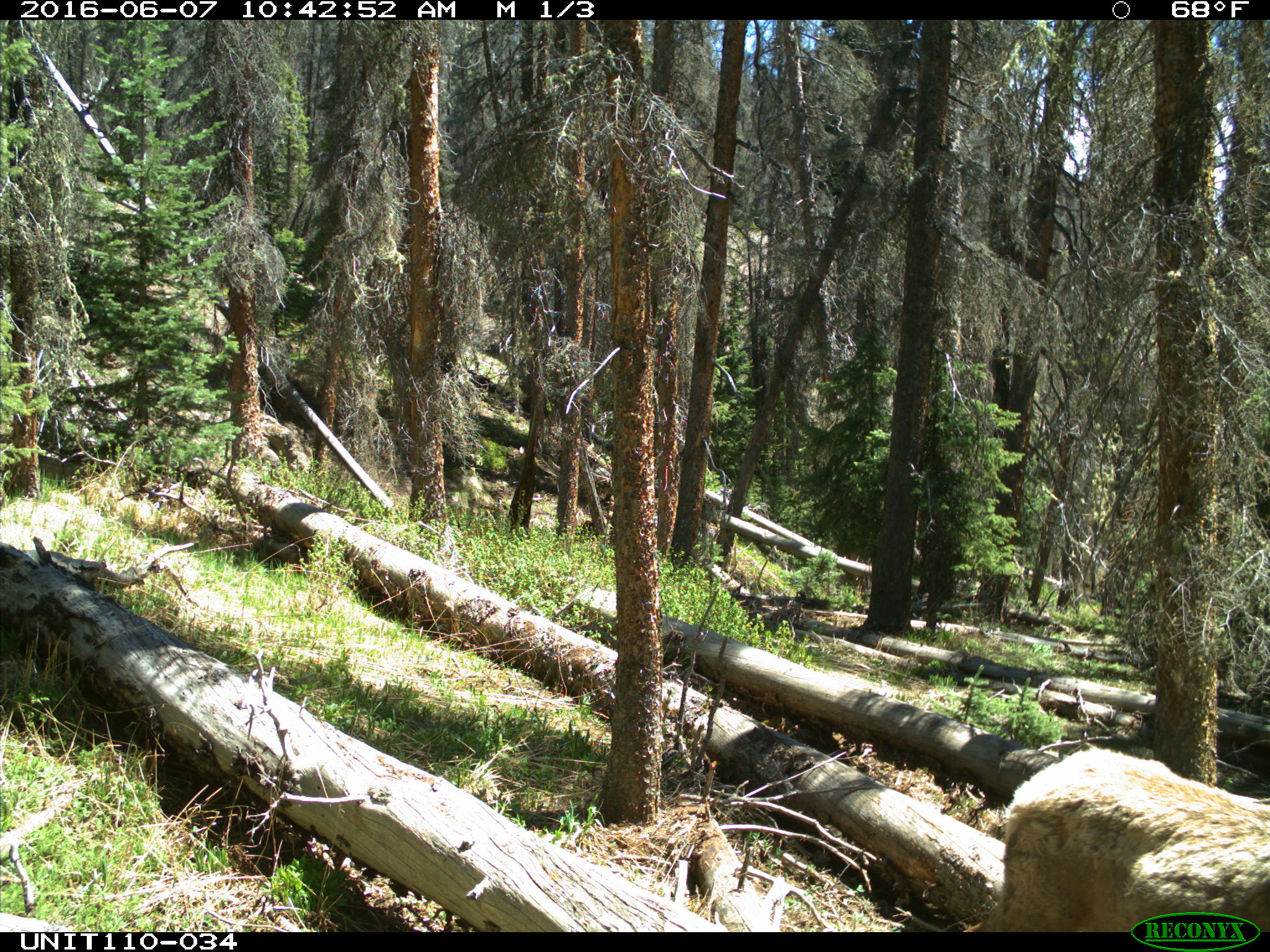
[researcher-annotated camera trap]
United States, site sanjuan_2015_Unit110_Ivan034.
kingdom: Animalia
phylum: Chordata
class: Mammalia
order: Artiodactyla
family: Cervidae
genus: Cervus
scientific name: Cervus elaphus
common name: red deer